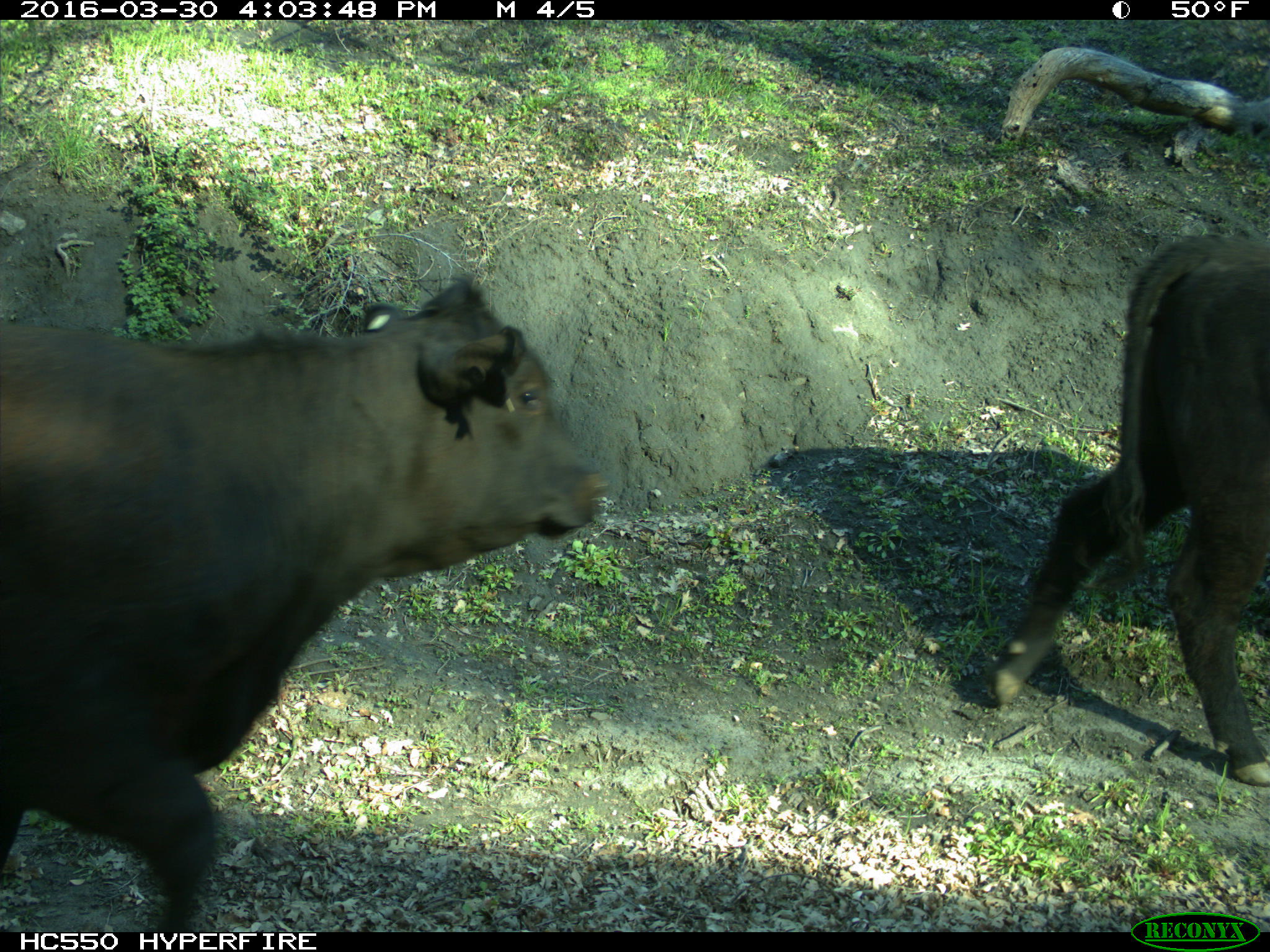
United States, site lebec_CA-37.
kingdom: Animalia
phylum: Chordata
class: Mammalia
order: Artiodactyla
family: Bovidae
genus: Bos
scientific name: Bos taurus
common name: domestic cow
Bos taurus (domestic cow).